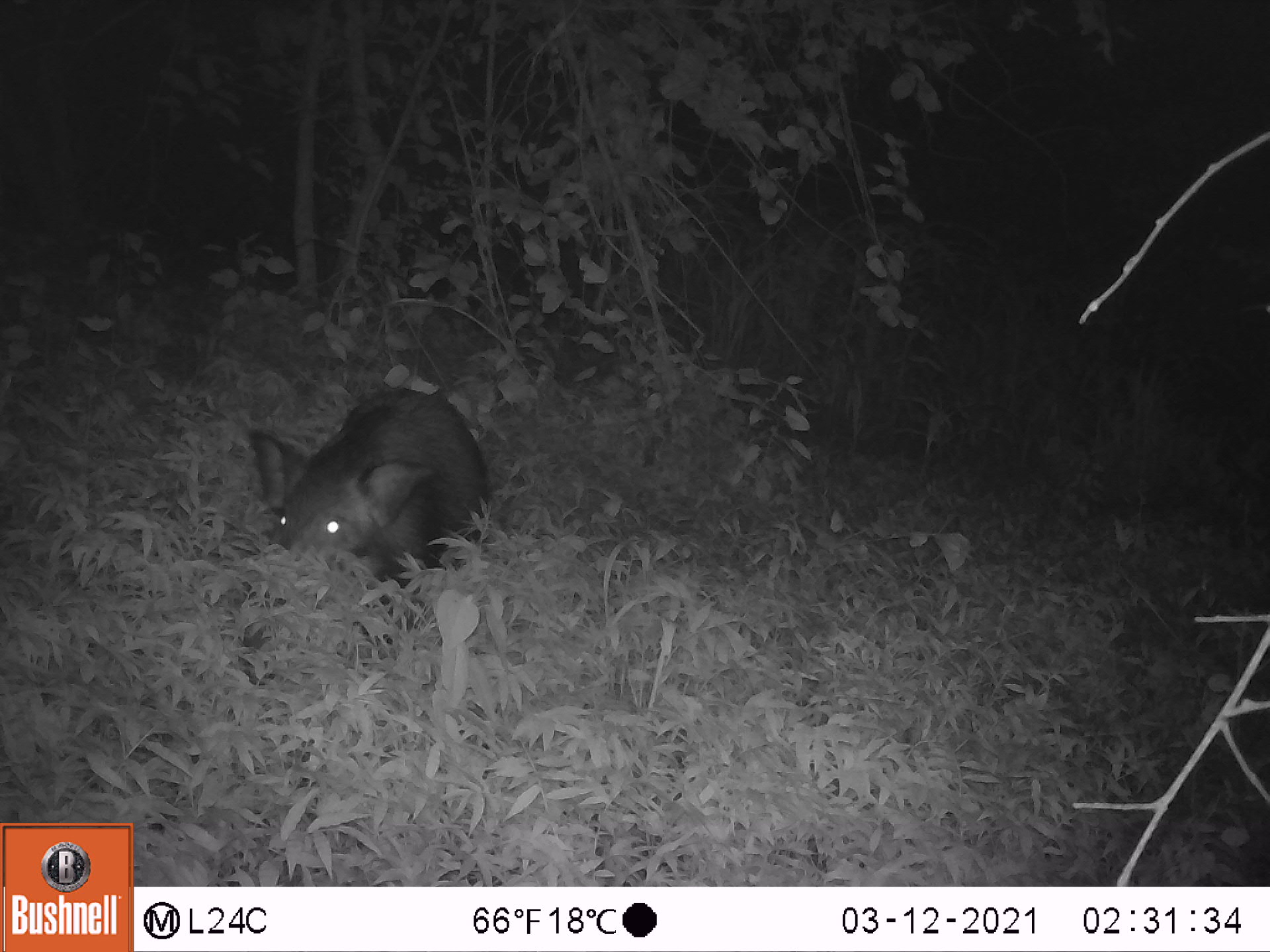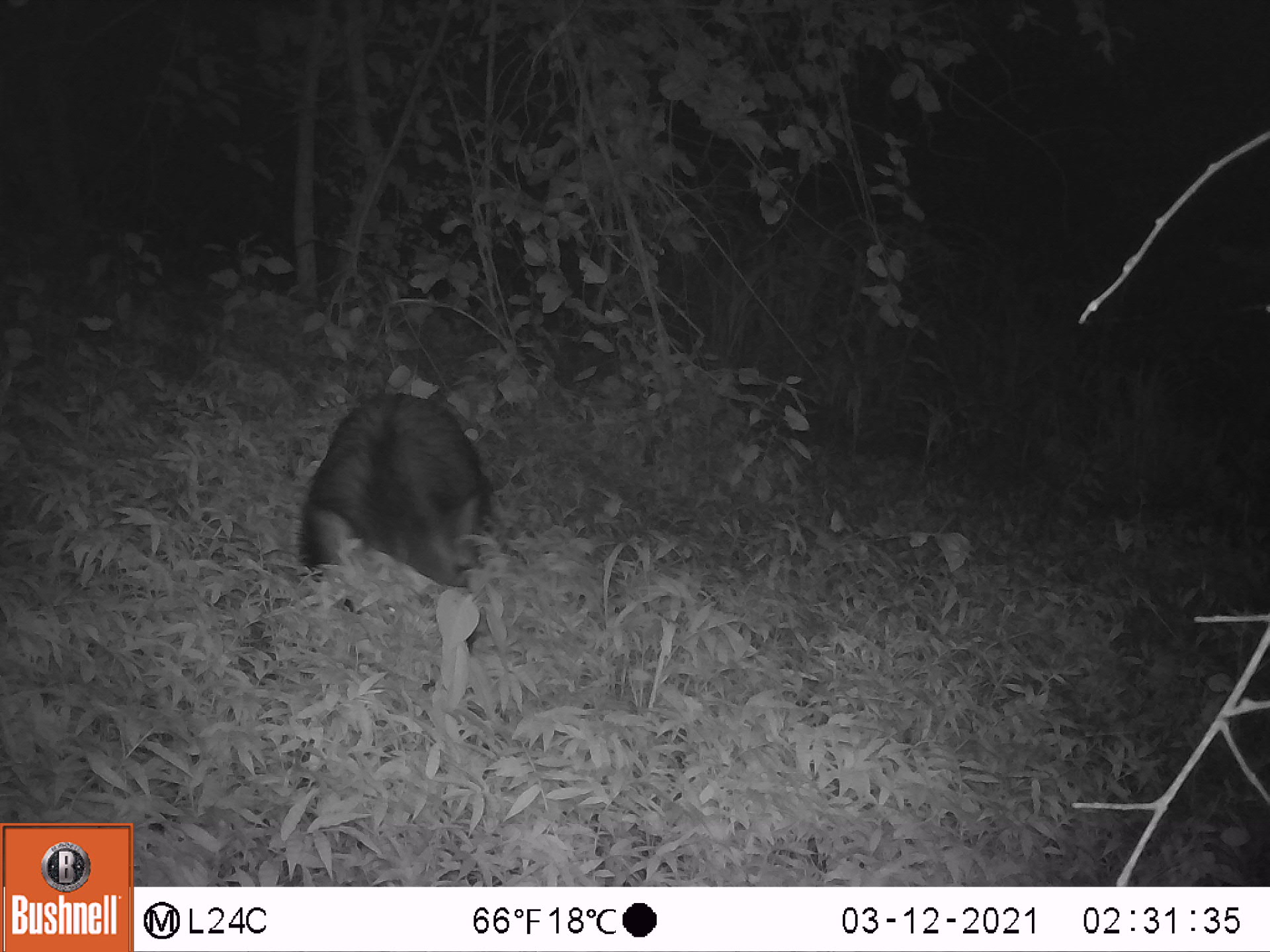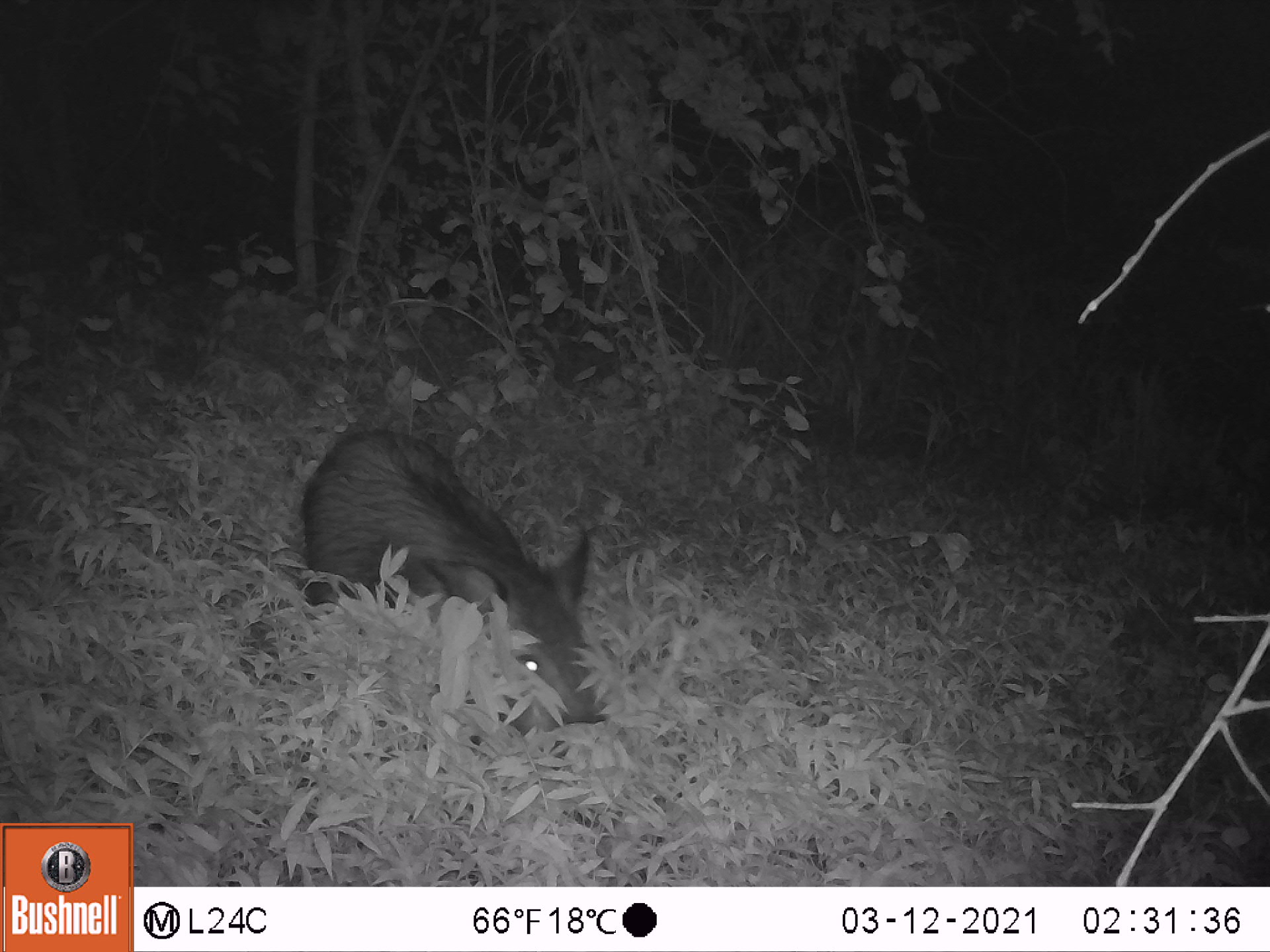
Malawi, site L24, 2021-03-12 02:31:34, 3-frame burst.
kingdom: Animalia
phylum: Chordata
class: Mammalia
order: Artiodactyla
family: Suidae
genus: Potamochoerus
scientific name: Potamochoerus larvatus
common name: bushpig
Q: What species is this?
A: Bushpig (Potamochoerus larvatus).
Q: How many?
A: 1.